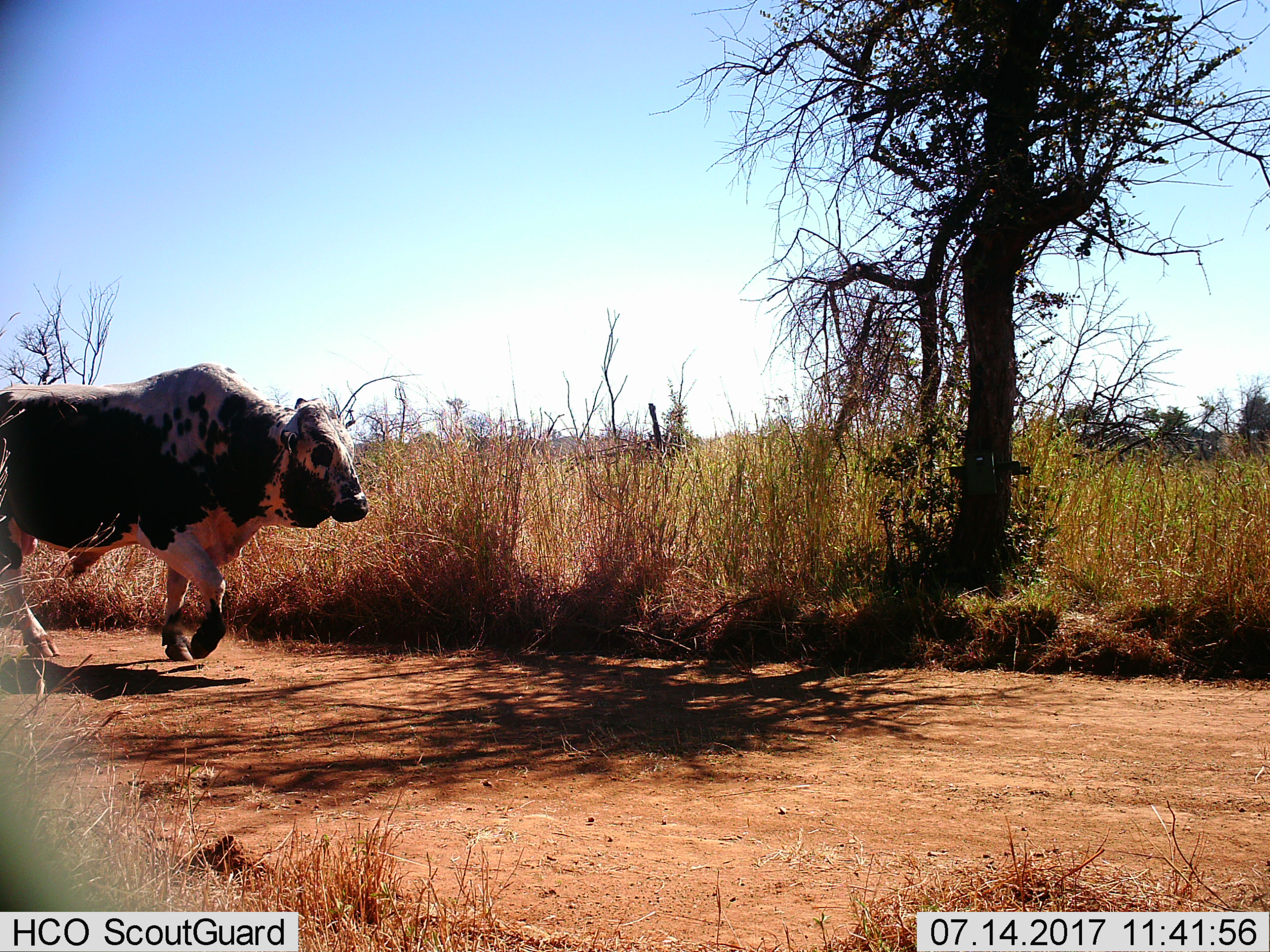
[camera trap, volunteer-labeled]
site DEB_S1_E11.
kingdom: Animalia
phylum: Chordata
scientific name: Vertebrata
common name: domestic animal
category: domesticanimal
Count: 1.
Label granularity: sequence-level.